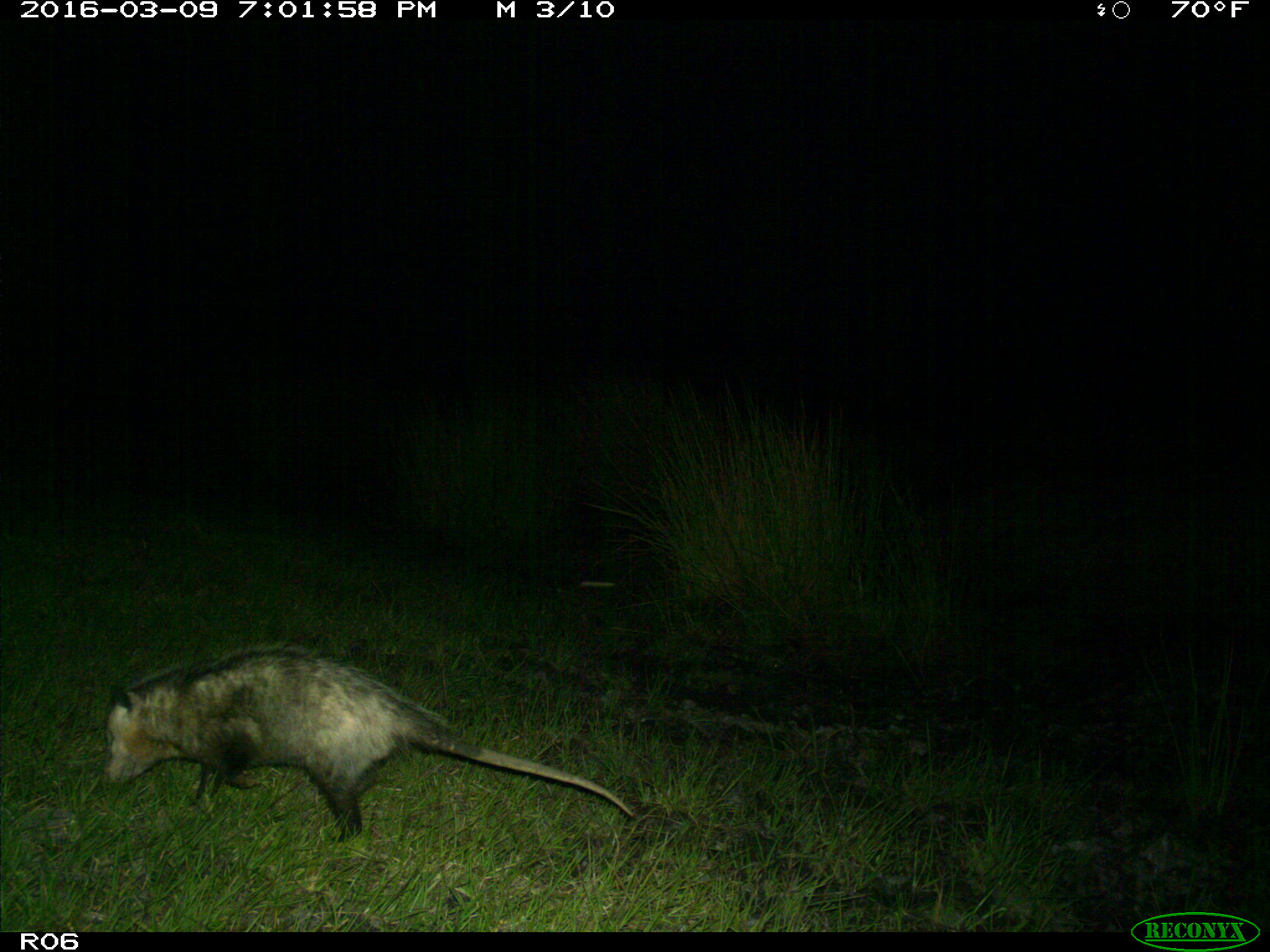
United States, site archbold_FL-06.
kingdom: Animalia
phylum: Chordata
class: Mammalia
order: Didelphimorphia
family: Didelphidae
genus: Didelphis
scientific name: Didelphis virginiana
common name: virginia opossum